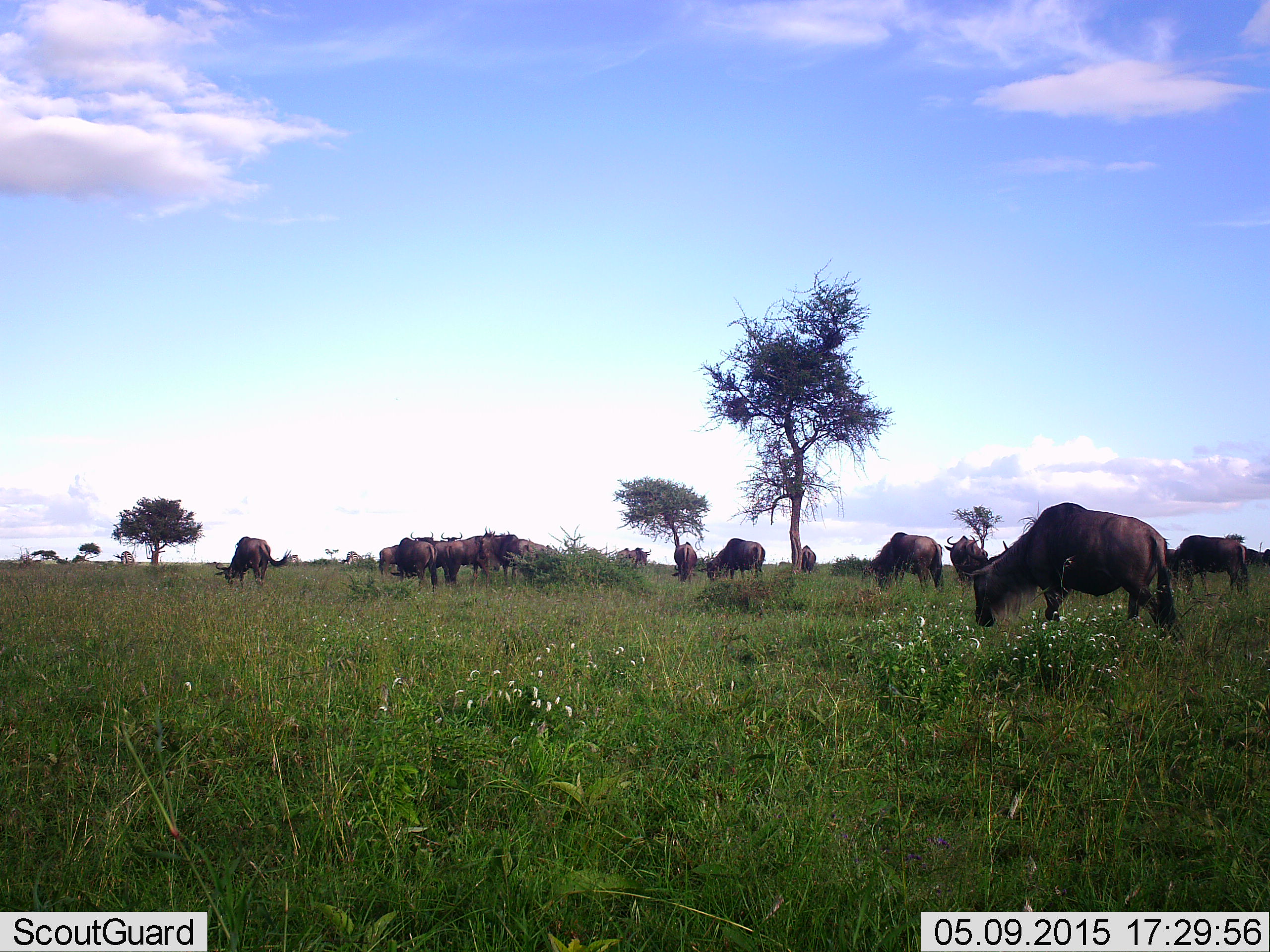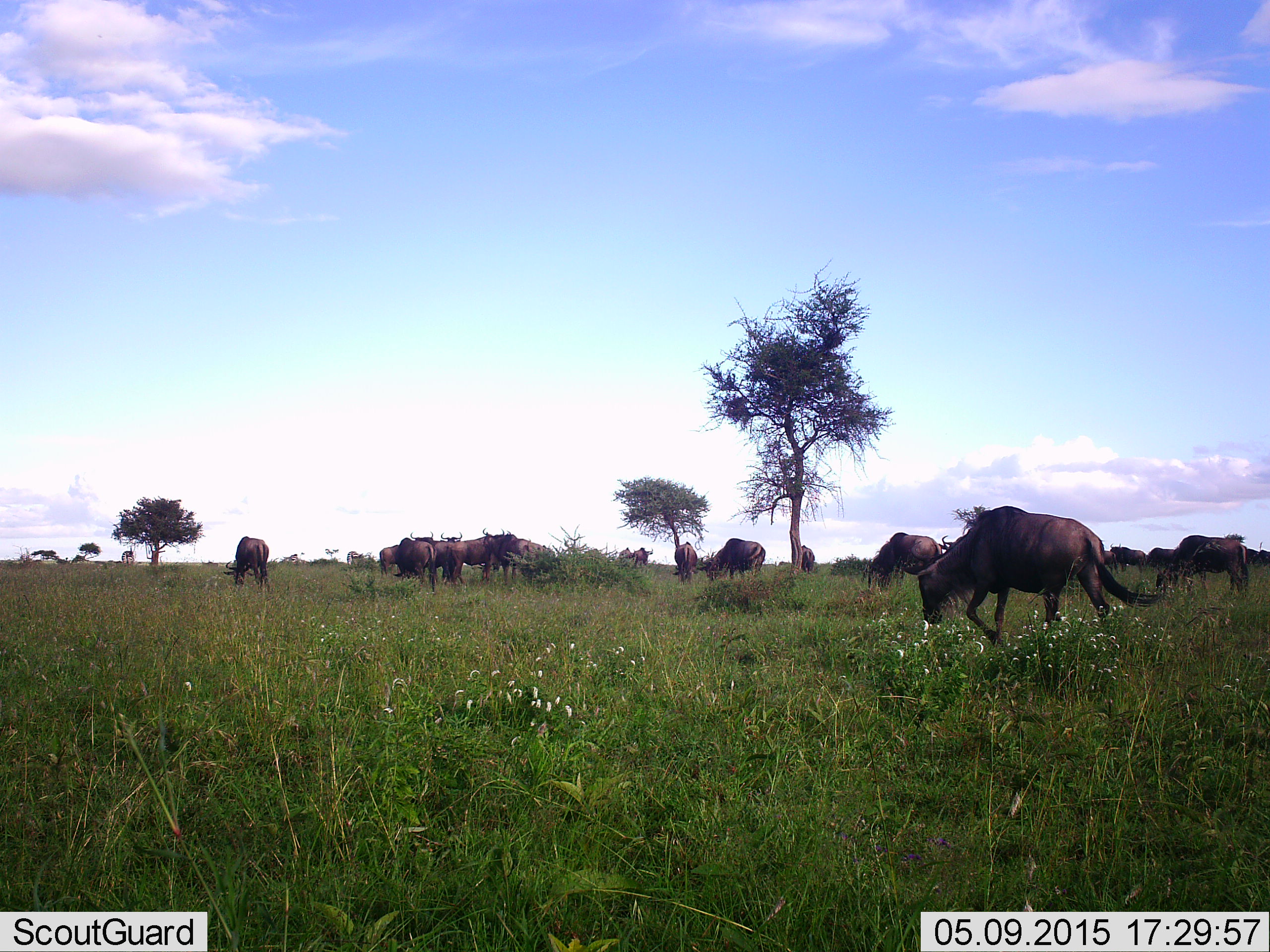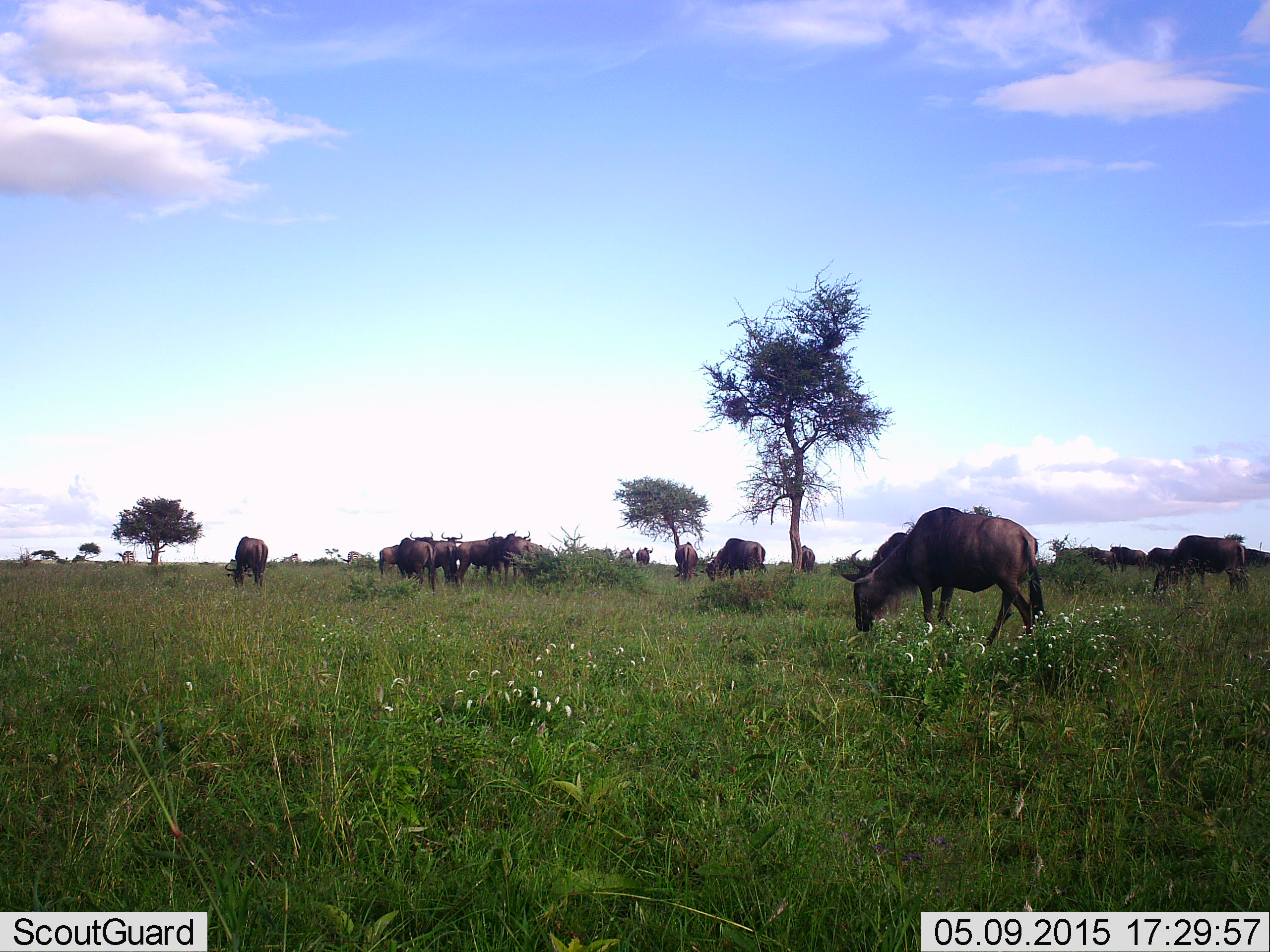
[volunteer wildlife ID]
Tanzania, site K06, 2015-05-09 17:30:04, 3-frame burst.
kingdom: Animalia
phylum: Chordata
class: Mammalia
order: Artiodactyla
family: Bovidae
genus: Connochaetes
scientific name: Connochaetes taurinus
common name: blue wildebeest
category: wildebeest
Wildebeest (blue wildebeest) (Connochaetes taurinus), count 11-50. Behavior (volunteer vote fractions): standing 50%, resting 0%, moving 90%, interacting 0%. Young present (vote fraction): 0%. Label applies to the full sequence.